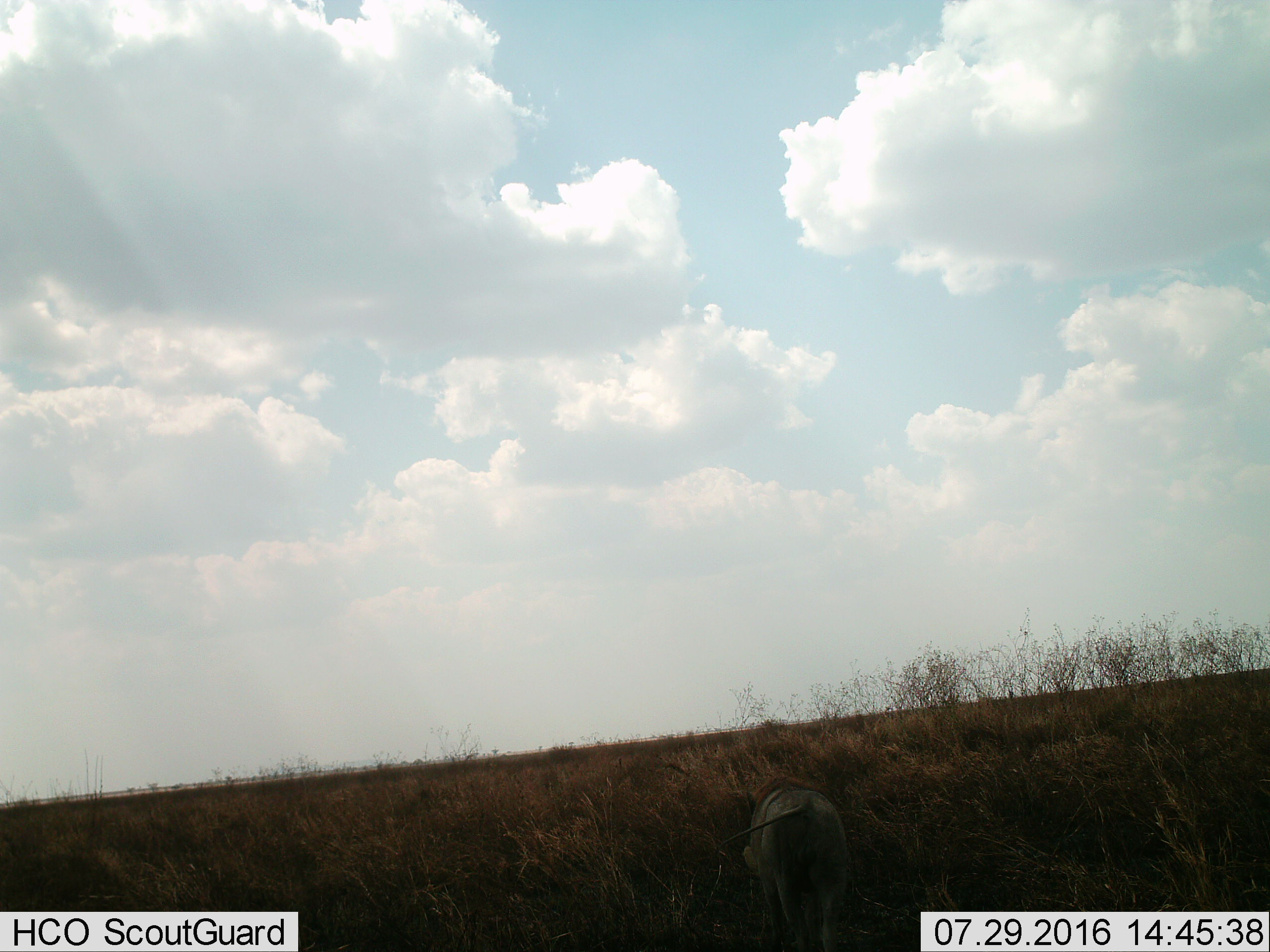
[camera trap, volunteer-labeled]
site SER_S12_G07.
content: unidentified animal